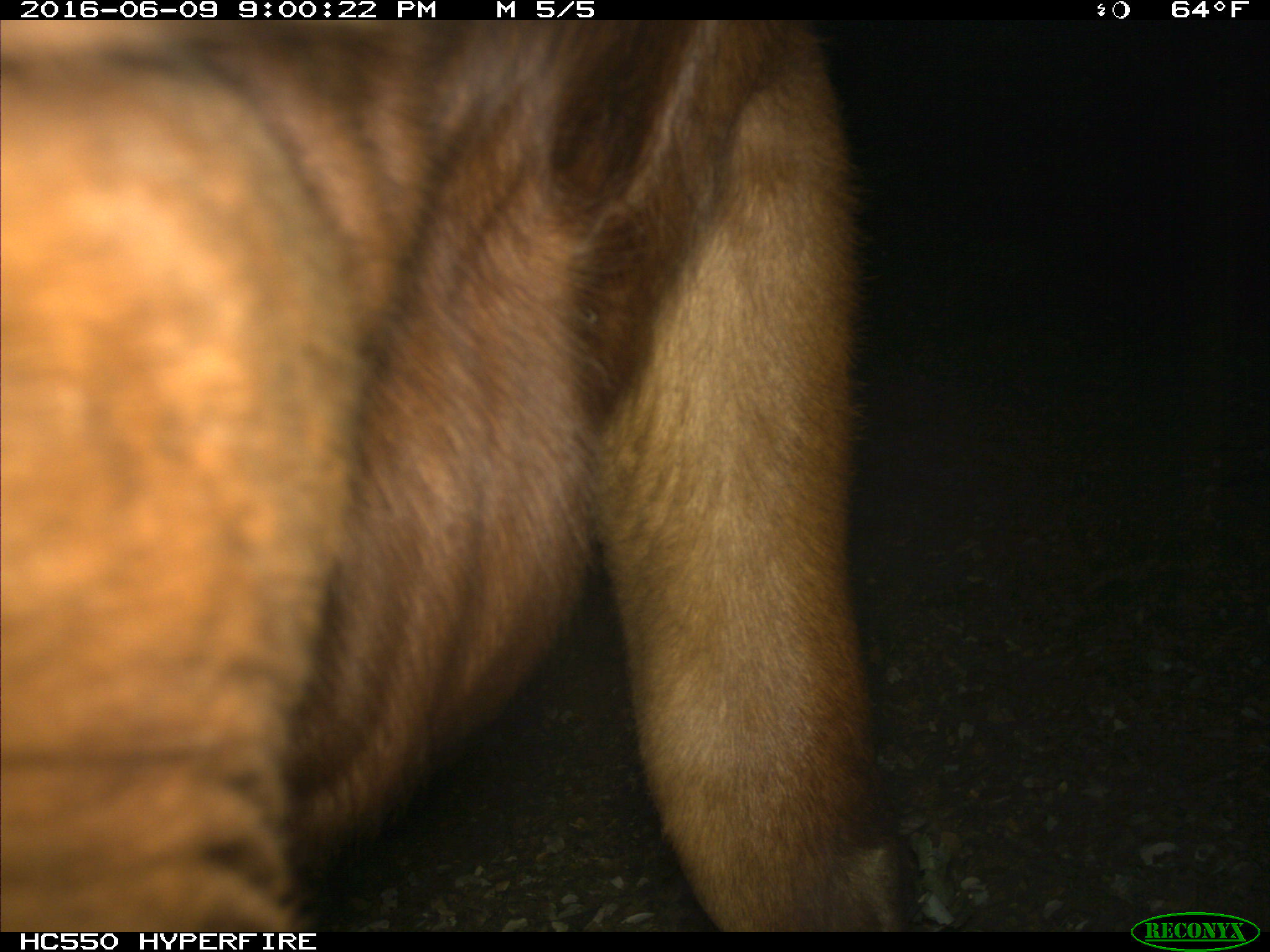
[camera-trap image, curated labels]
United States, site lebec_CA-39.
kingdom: Animalia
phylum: Chordata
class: Mammalia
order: Artiodactyla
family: Bovidae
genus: Bos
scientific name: Bos taurus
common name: domestic cow